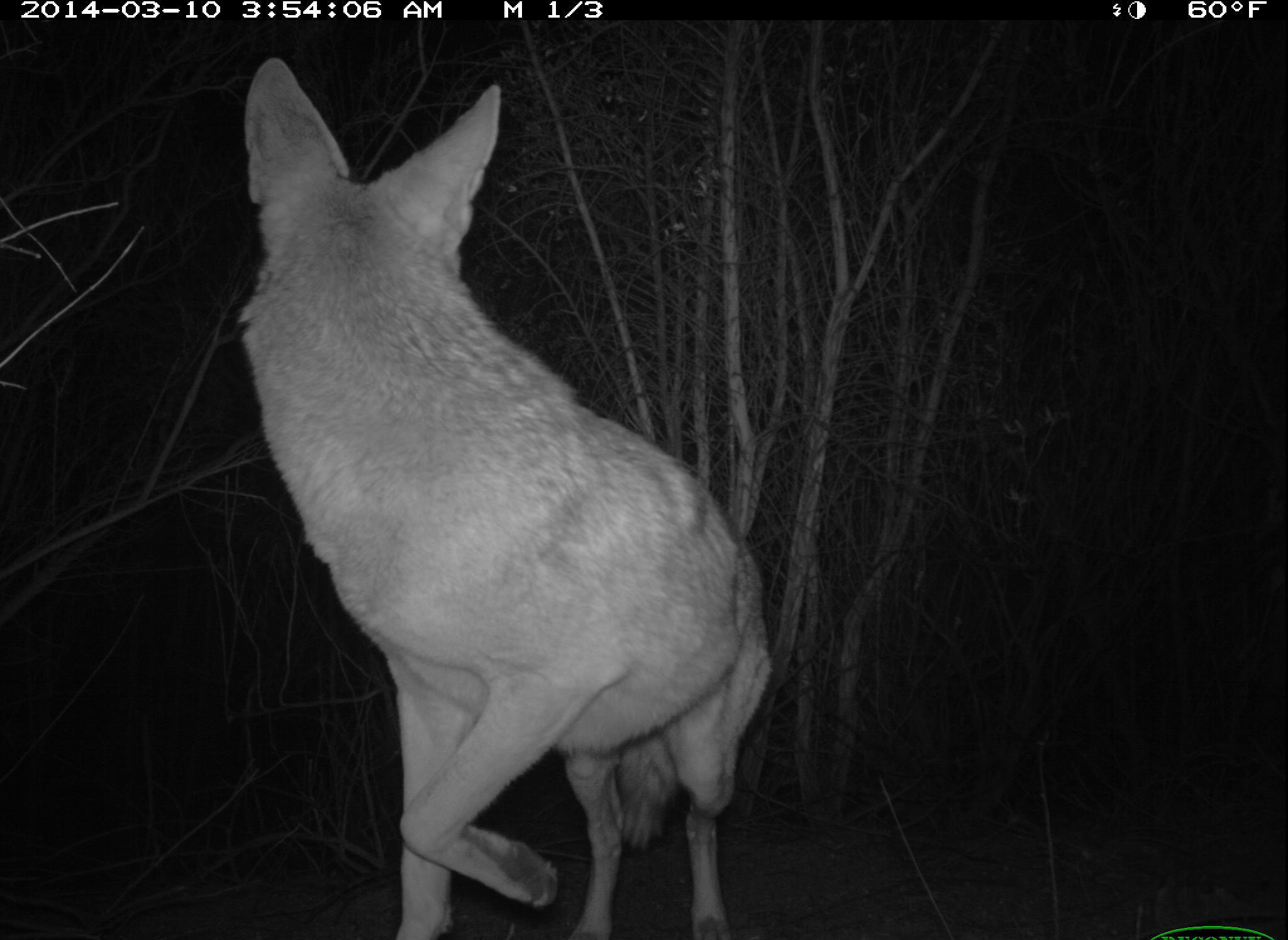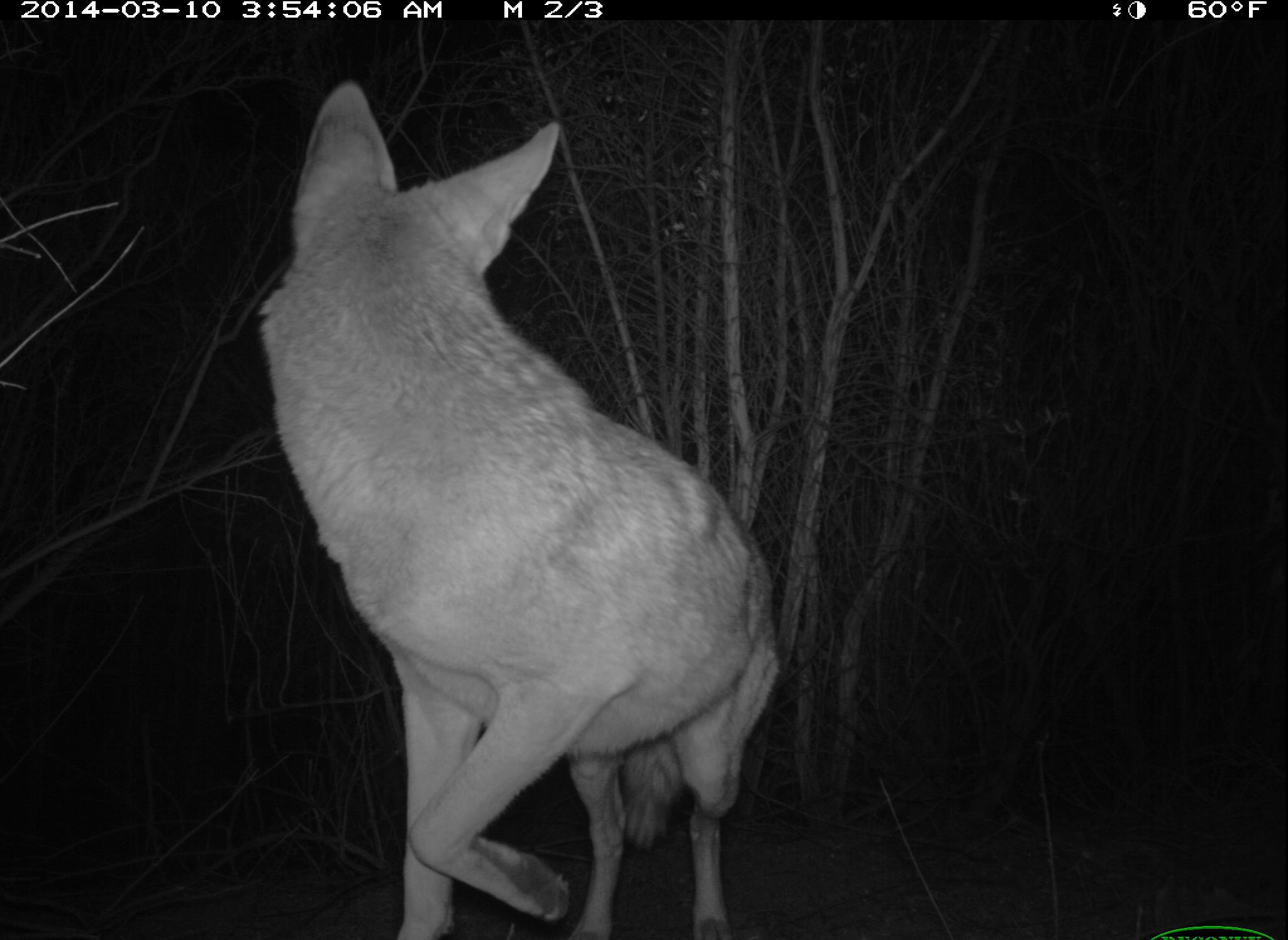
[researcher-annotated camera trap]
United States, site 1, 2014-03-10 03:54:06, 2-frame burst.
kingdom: Animalia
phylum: Chordata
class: Mammalia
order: Carnivora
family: Canidae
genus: Canis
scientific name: Canis latrans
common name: coyote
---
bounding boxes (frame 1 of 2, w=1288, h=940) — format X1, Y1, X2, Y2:
coyote: 236, 59, 776, 938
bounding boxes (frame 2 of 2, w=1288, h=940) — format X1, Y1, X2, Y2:
coyote: 257, 84, 782, 938